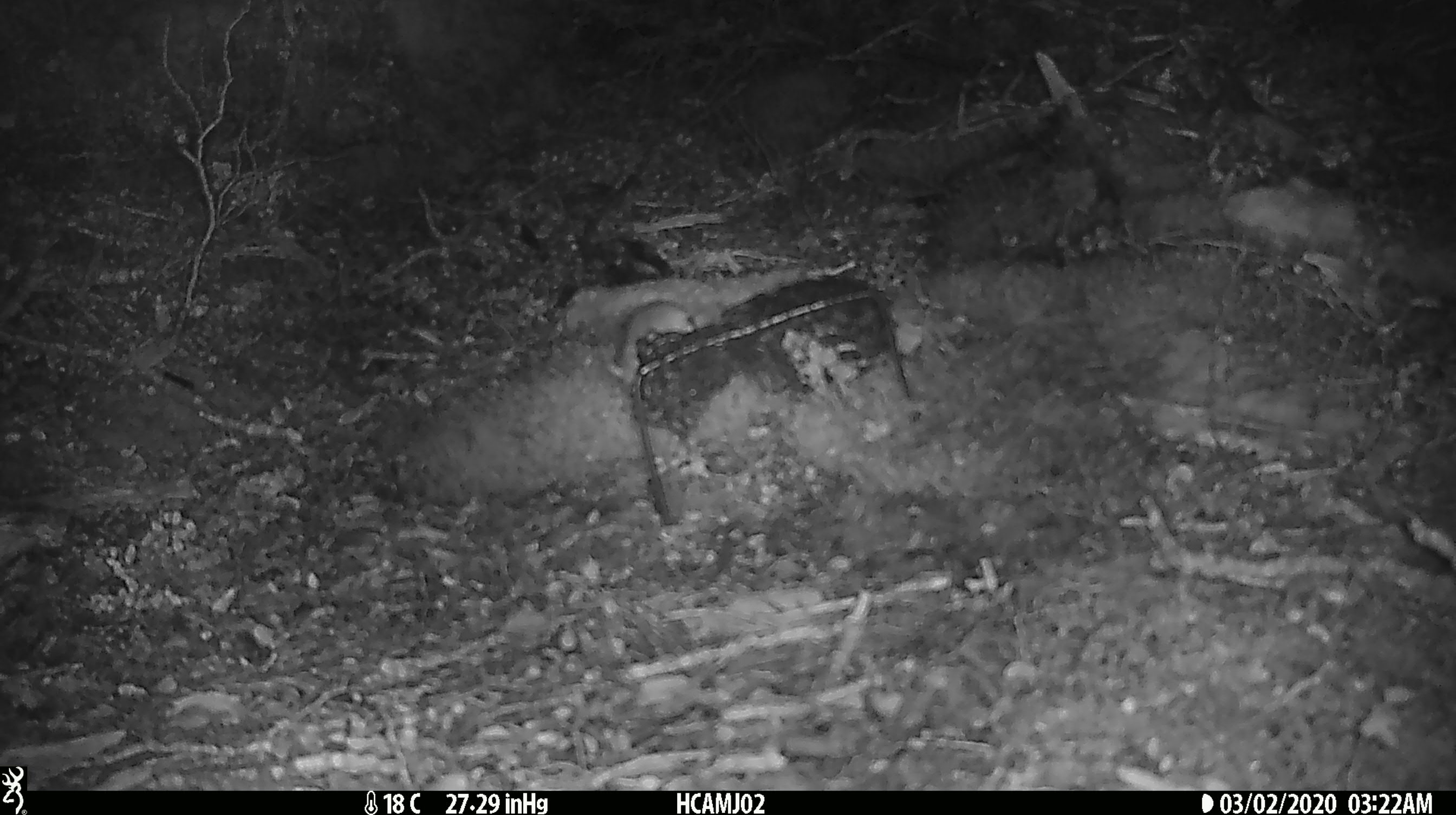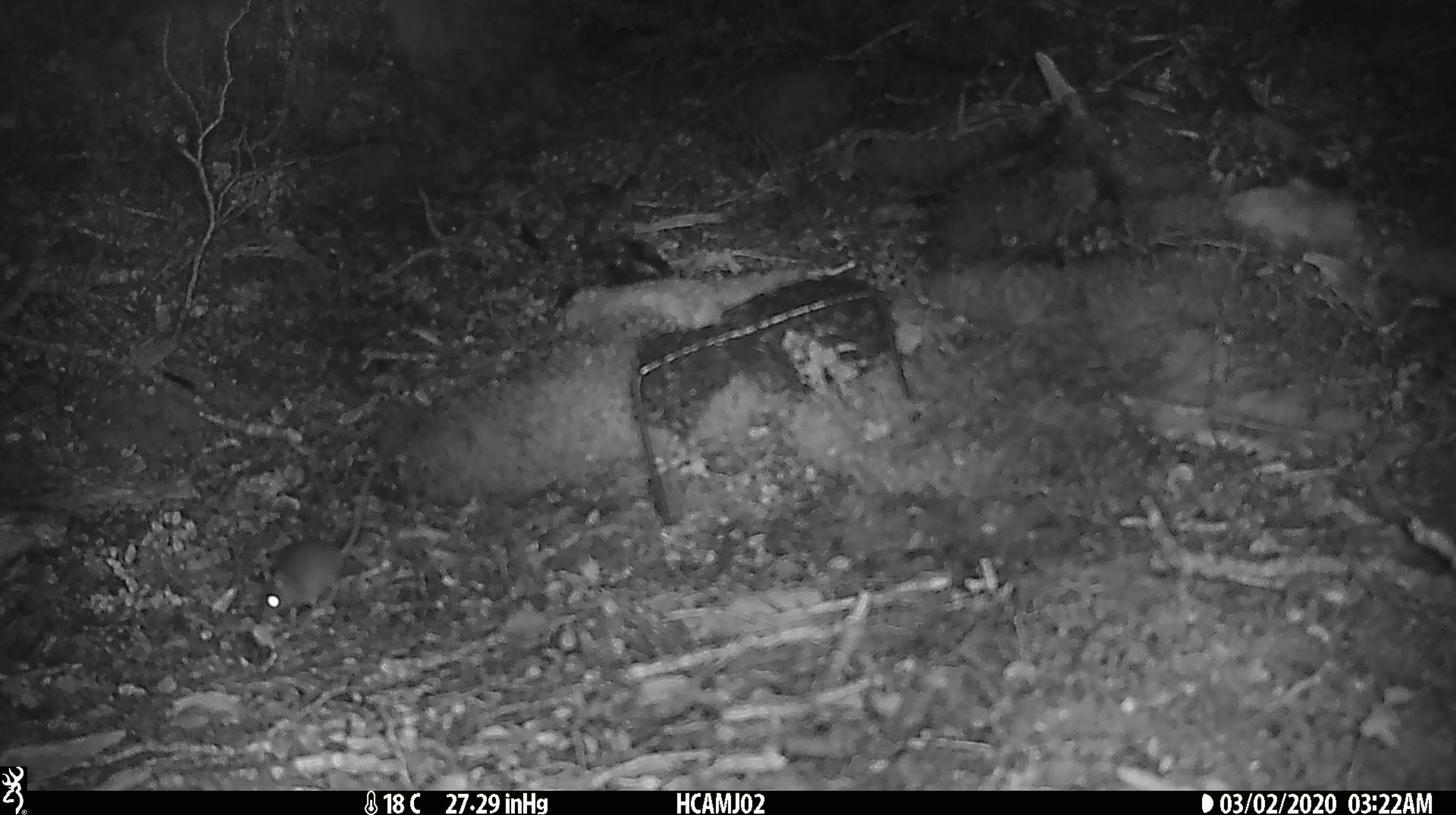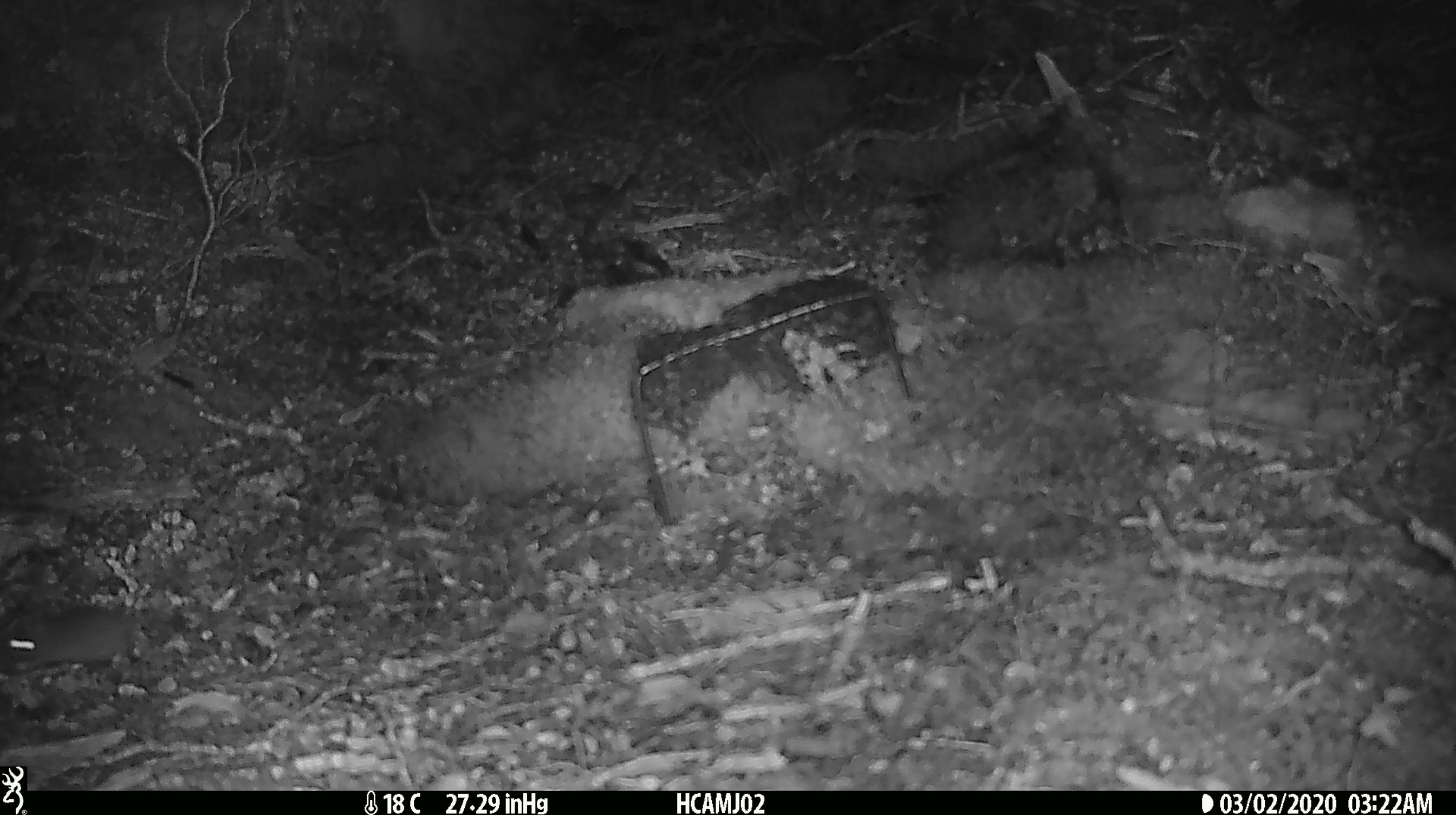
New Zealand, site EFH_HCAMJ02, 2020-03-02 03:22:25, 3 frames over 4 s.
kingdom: Animalia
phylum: Chordata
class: Mammalia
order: Rodentia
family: Muridae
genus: Mus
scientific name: Mus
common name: mouse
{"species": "mouse (Mus)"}